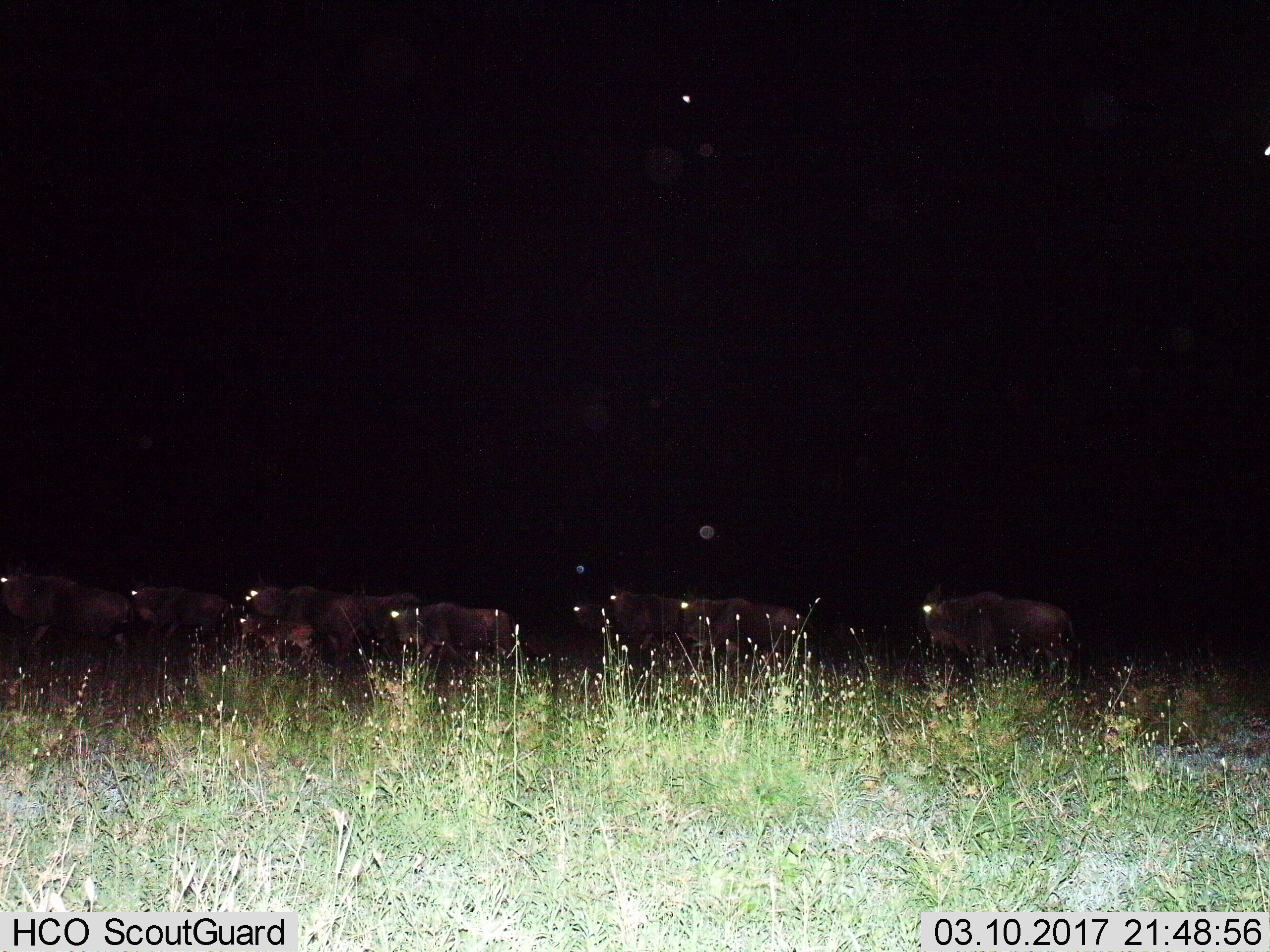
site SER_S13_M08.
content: unidentified animal